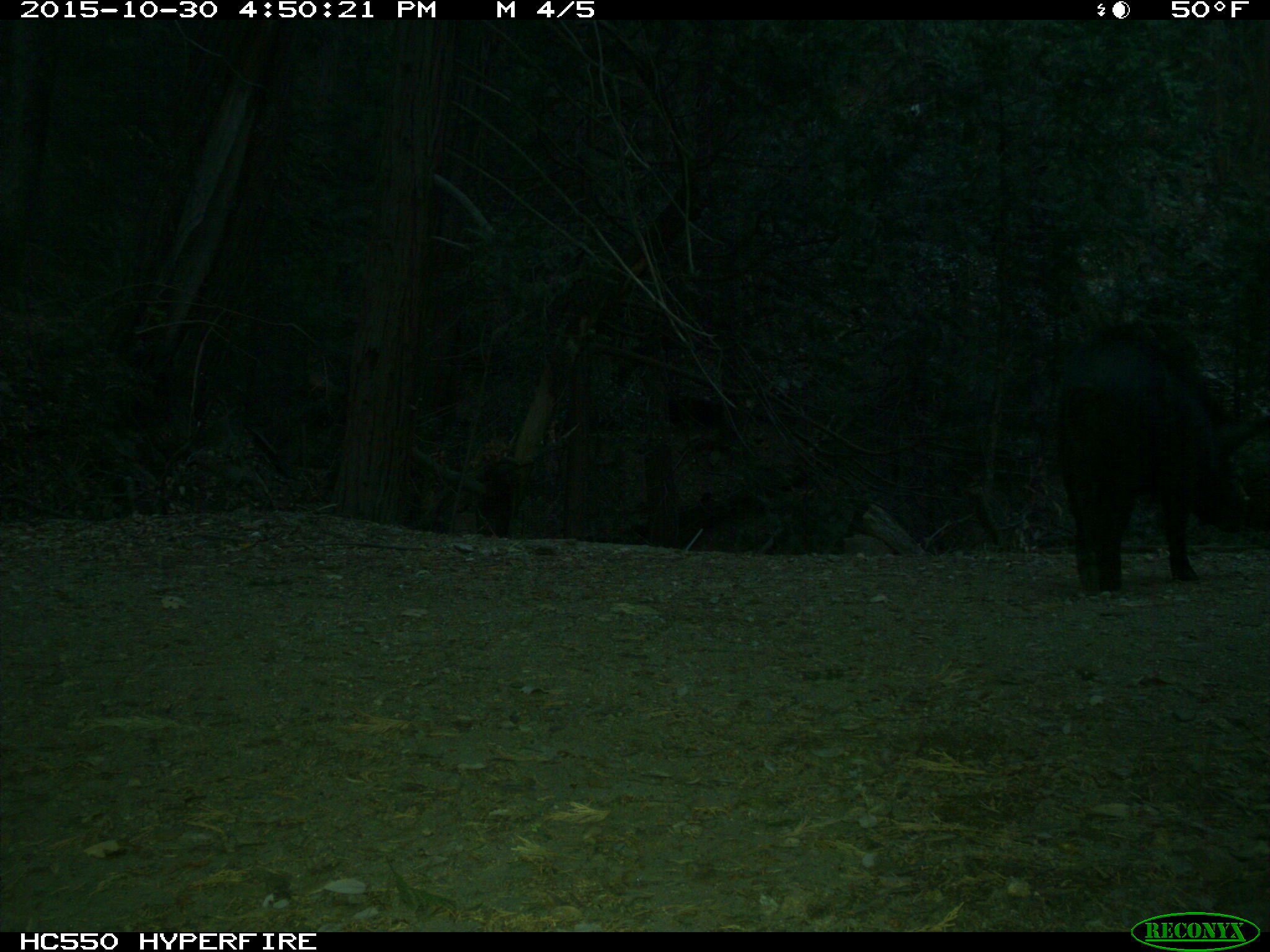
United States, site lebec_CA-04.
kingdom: Animalia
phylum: Chordata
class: Mammalia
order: Artiodactyla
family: Suidae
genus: Sus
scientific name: Sus scrofa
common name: wild boar